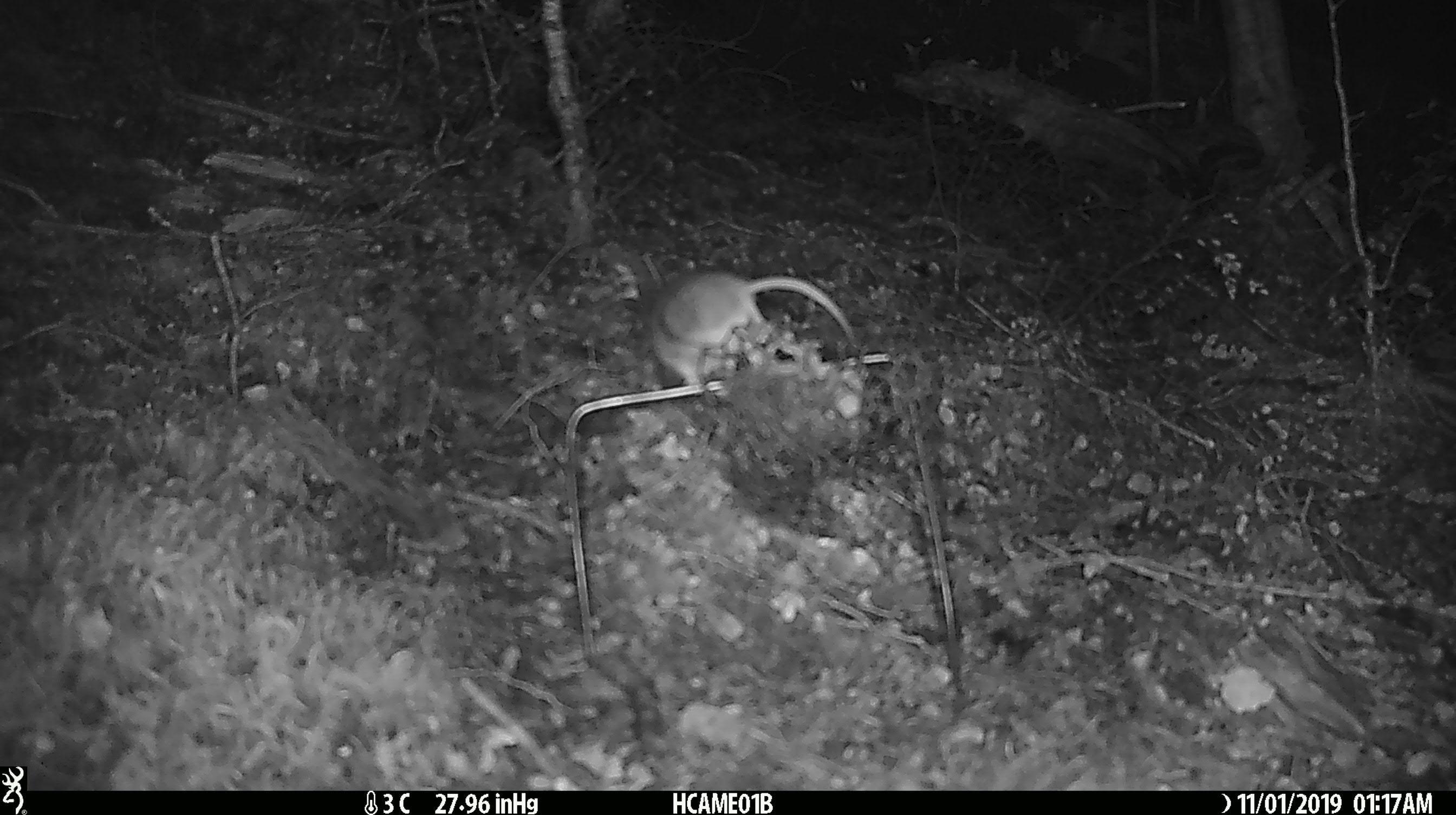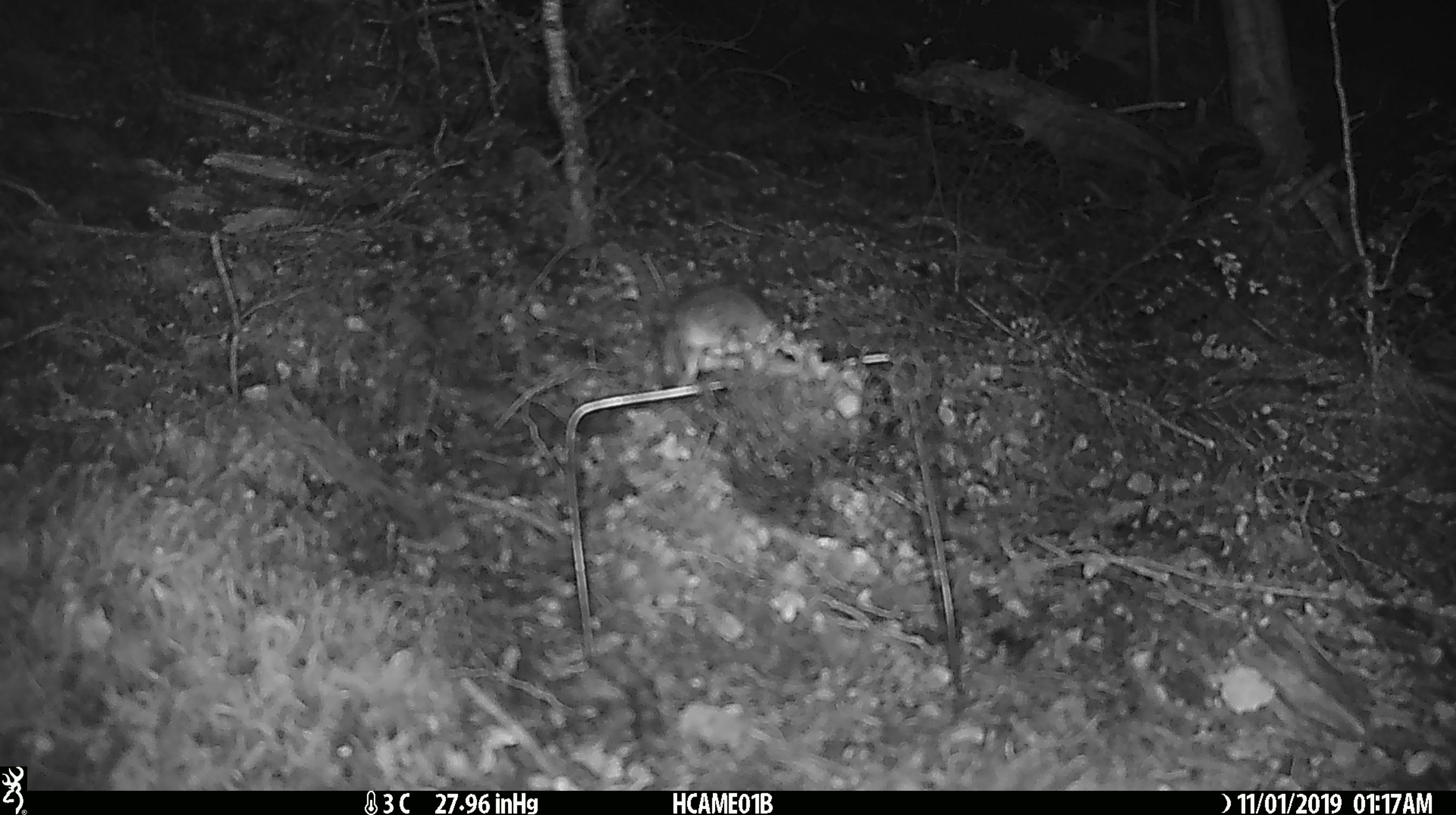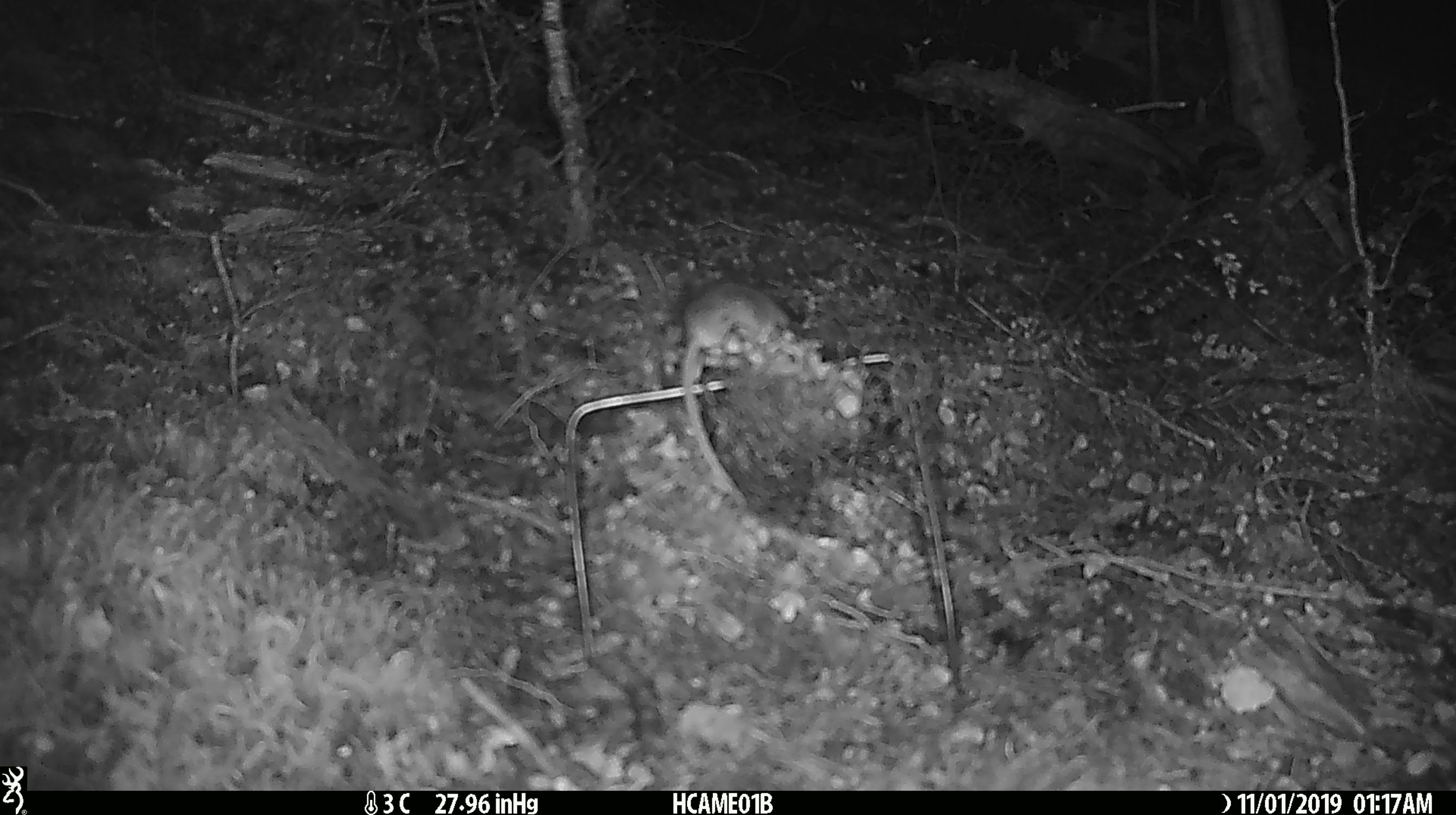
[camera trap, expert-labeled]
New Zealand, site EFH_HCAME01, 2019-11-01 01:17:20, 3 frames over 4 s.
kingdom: Animalia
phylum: Chordata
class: Mammalia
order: Rodentia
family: Muridae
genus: Mus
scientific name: Mus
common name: mouse